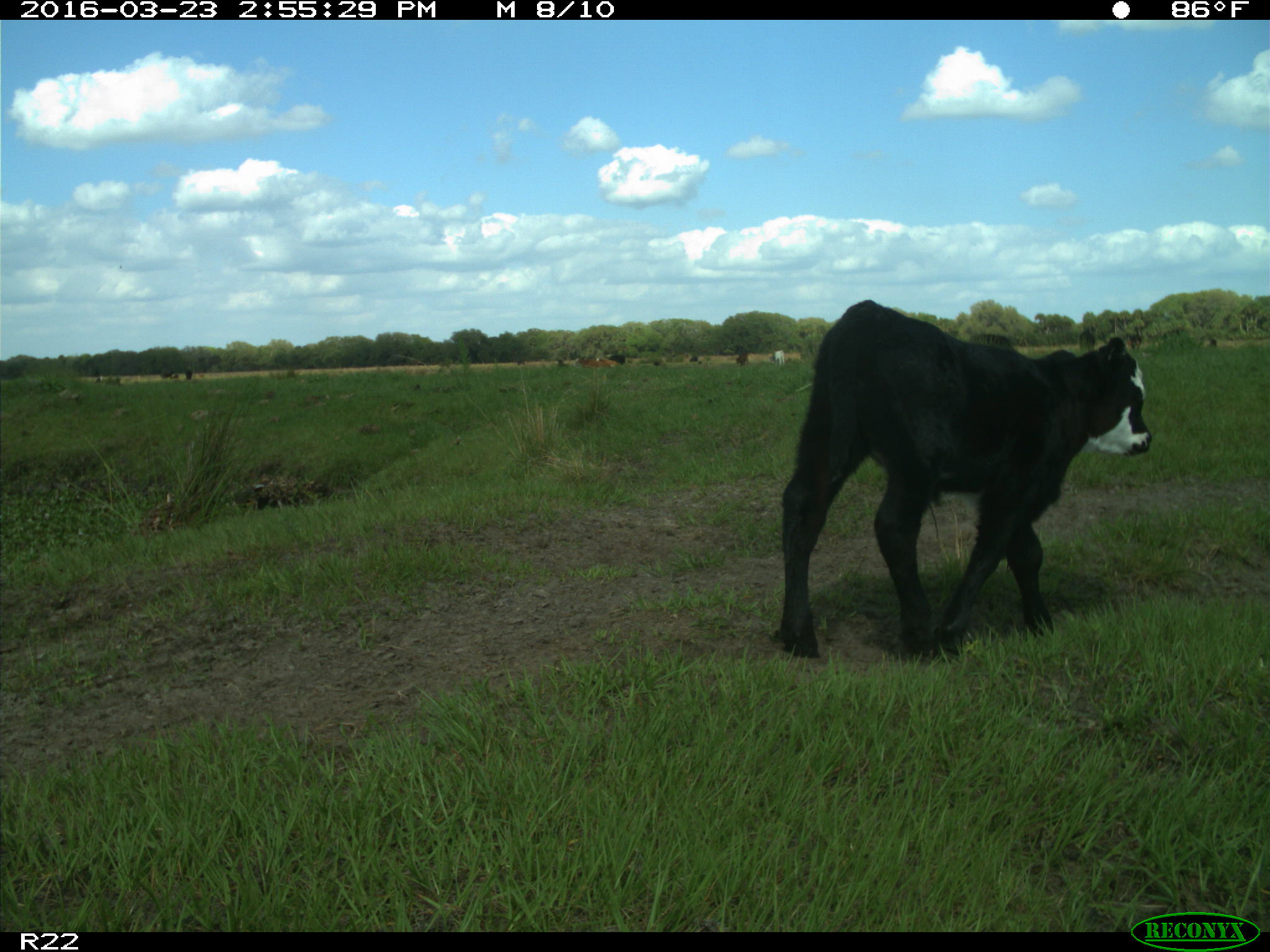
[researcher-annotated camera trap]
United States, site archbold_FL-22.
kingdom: Animalia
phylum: Chordata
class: Mammalia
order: Artiodactyla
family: Bovidae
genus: Bos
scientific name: Bos taurus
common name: domestic cow